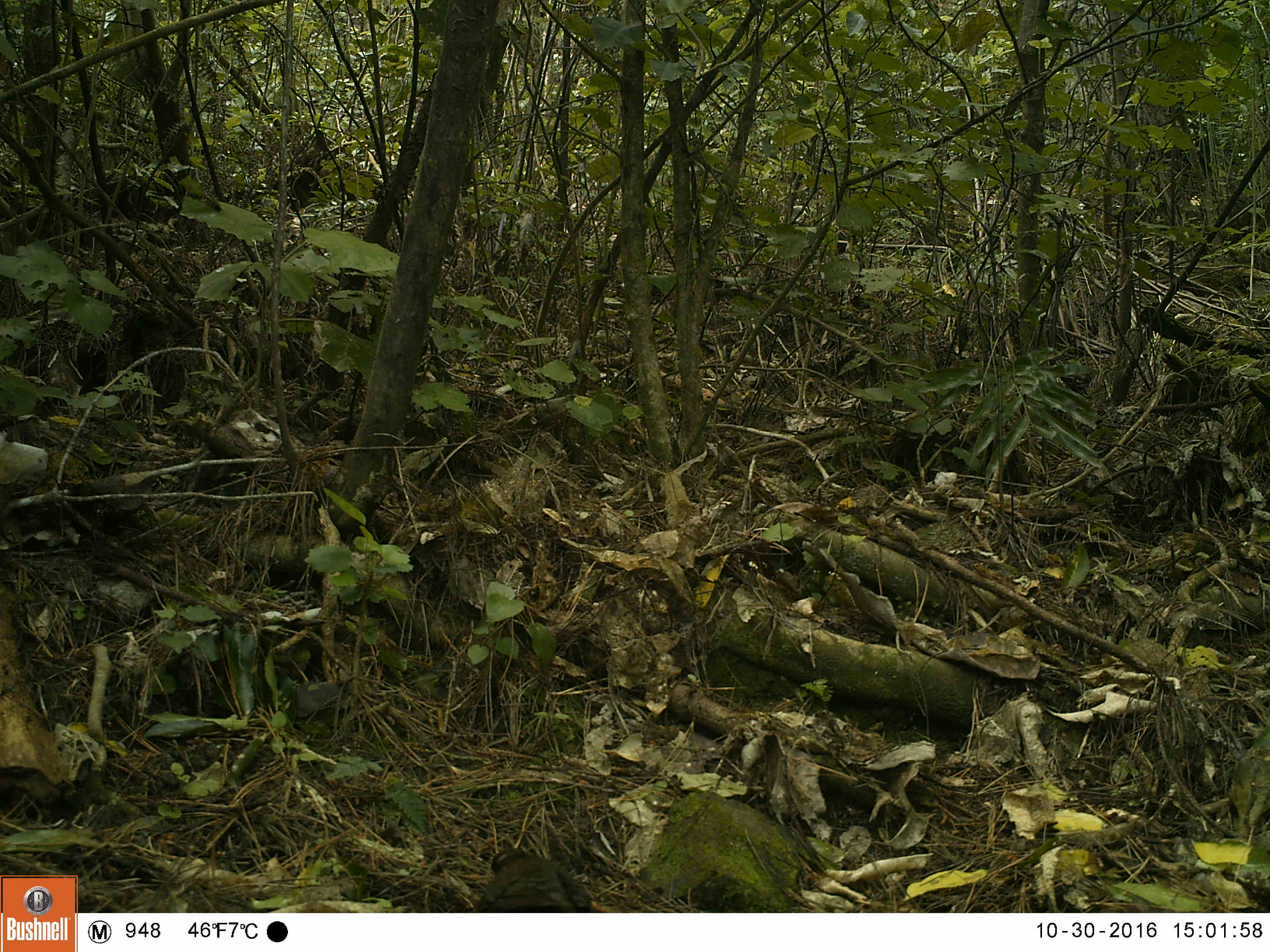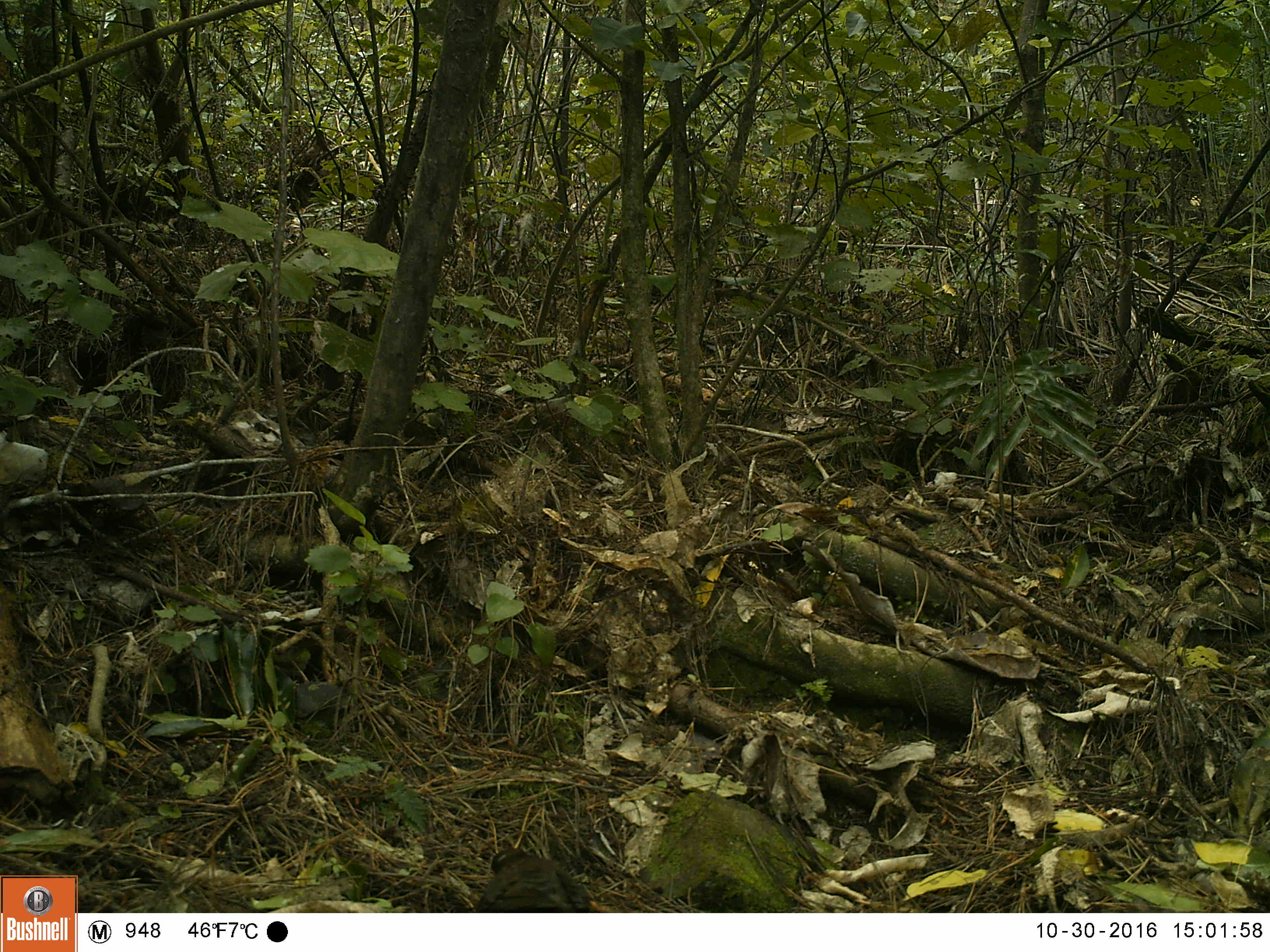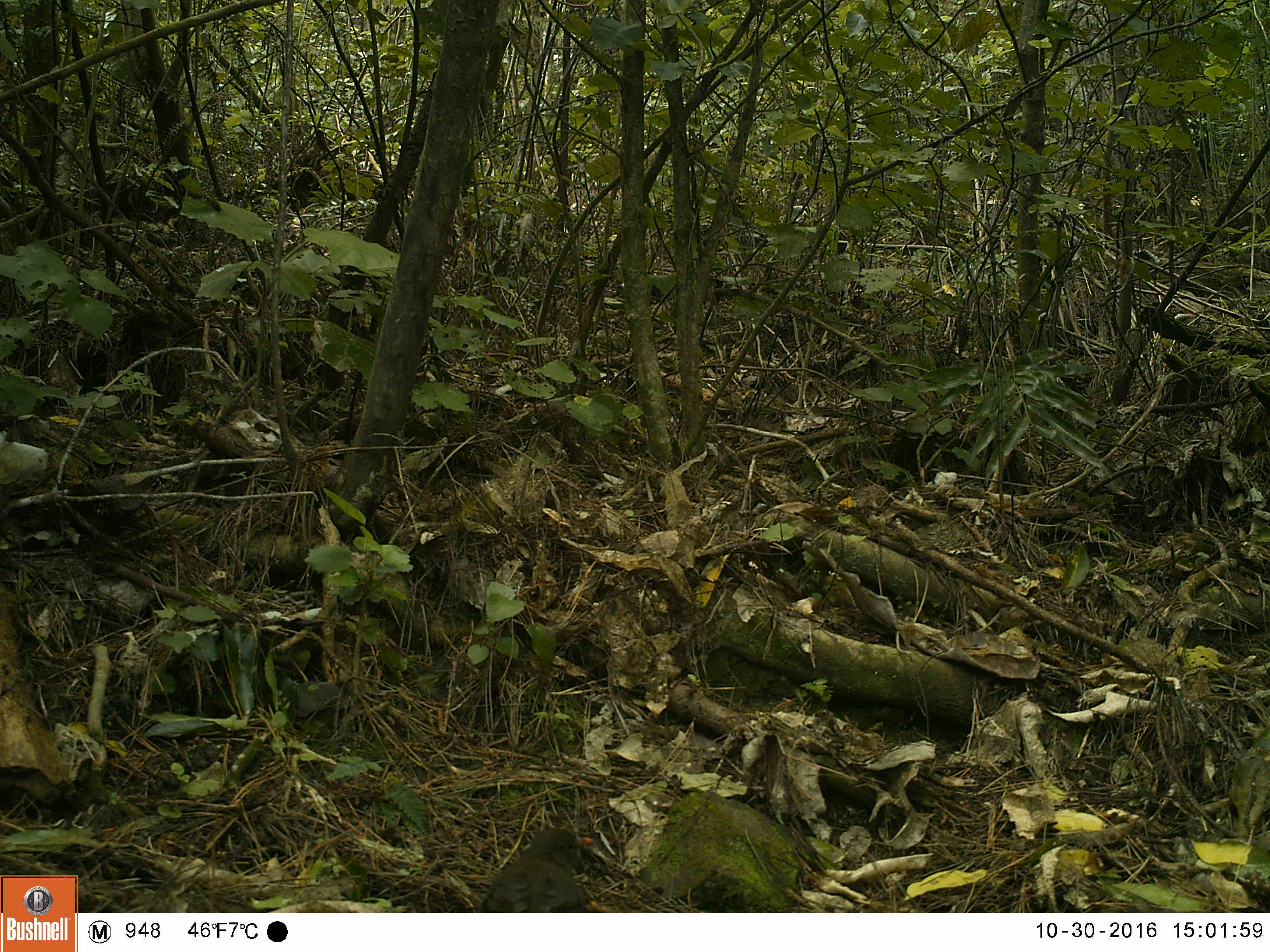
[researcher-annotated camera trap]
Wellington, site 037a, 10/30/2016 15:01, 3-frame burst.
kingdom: Animalia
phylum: Chordata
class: Aves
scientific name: Aves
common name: bird